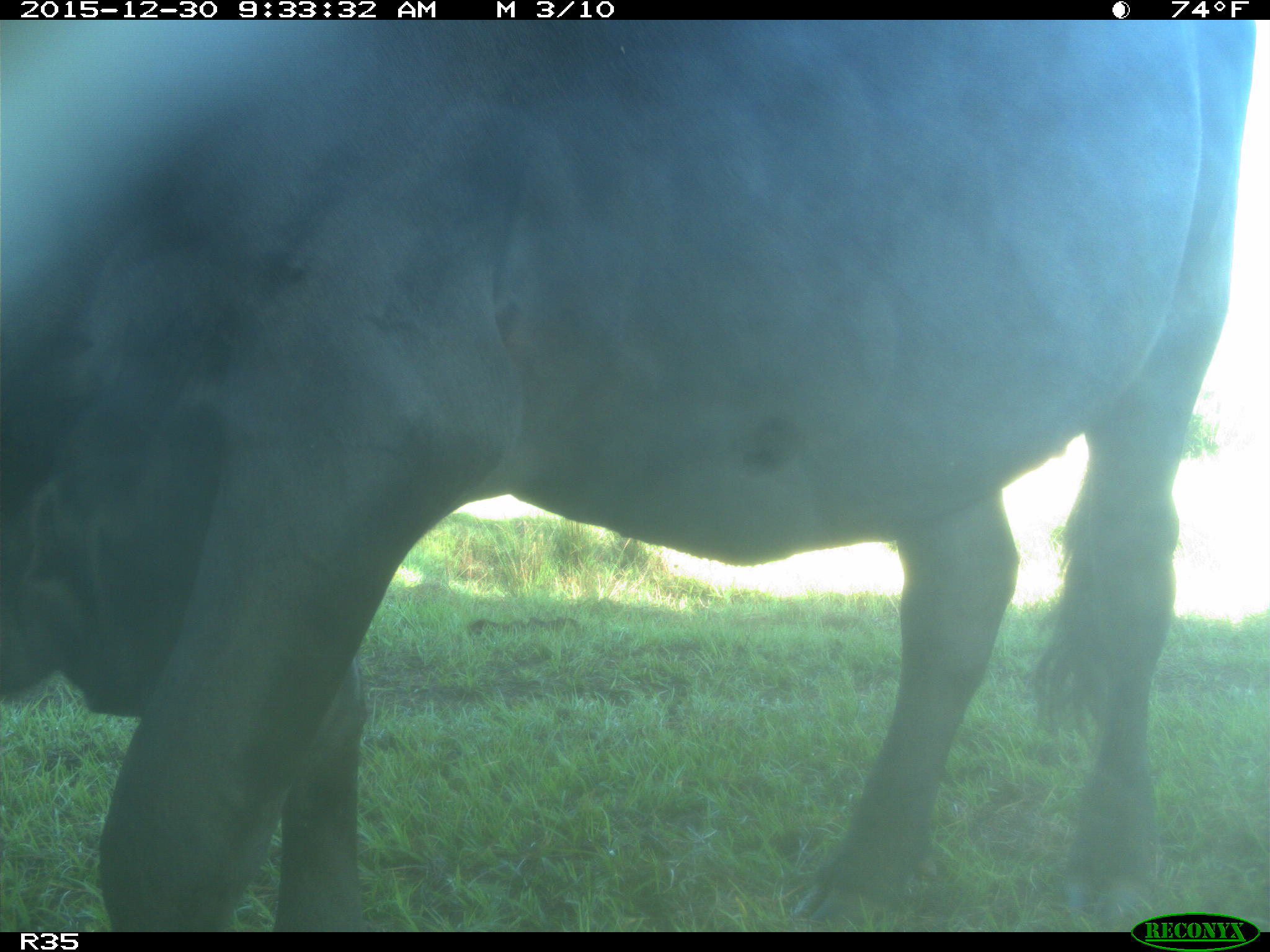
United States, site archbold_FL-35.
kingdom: Animalia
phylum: Chordata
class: Mammalia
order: Artiodactyla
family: Bovidae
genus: Bos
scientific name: Bos taurus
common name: domestic cow